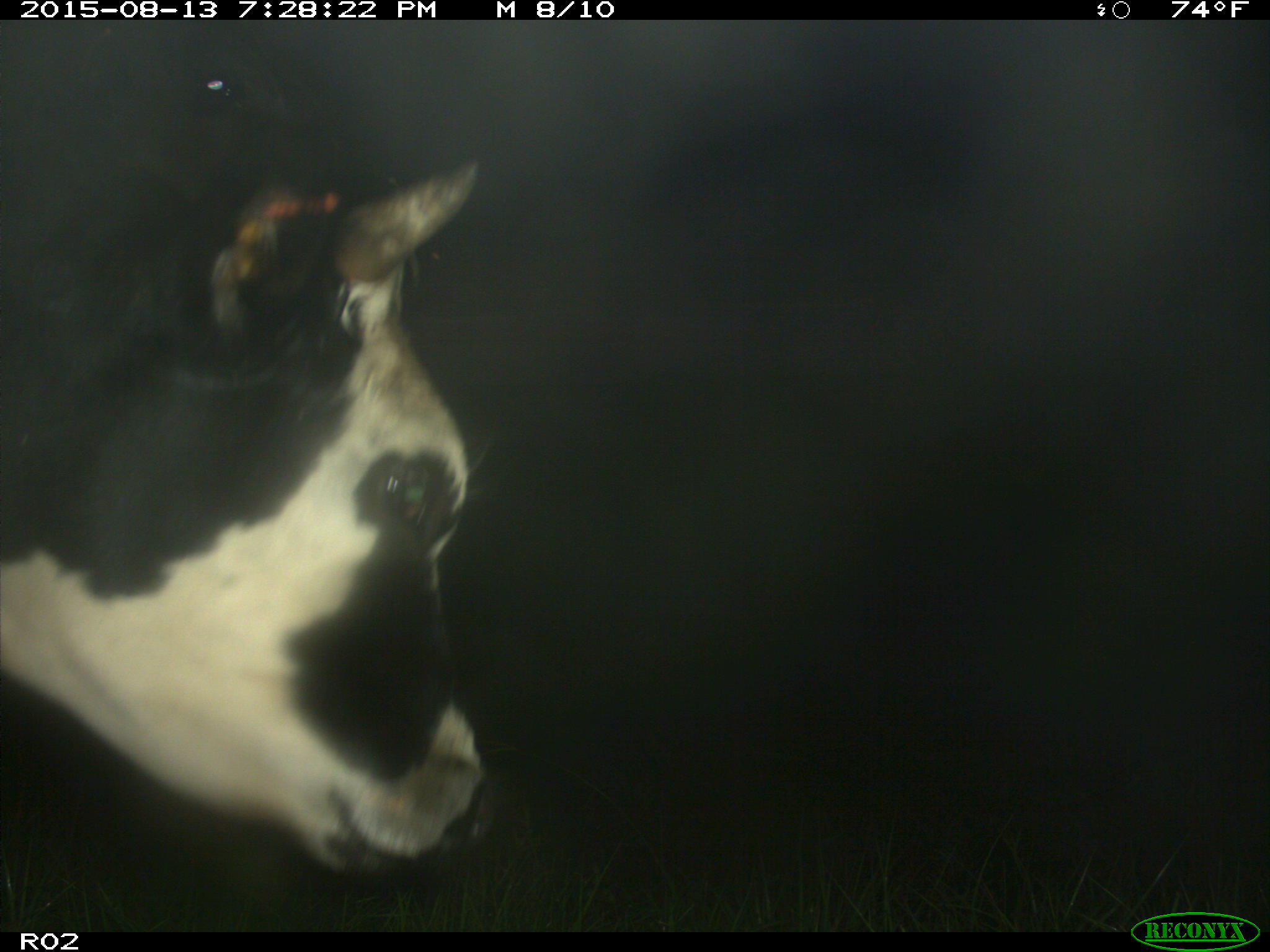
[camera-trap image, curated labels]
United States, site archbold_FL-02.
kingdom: Animalia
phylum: Chordata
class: Mammalia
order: Artiodactyla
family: Bovidae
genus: Bos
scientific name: Bos taurus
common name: domestic cow